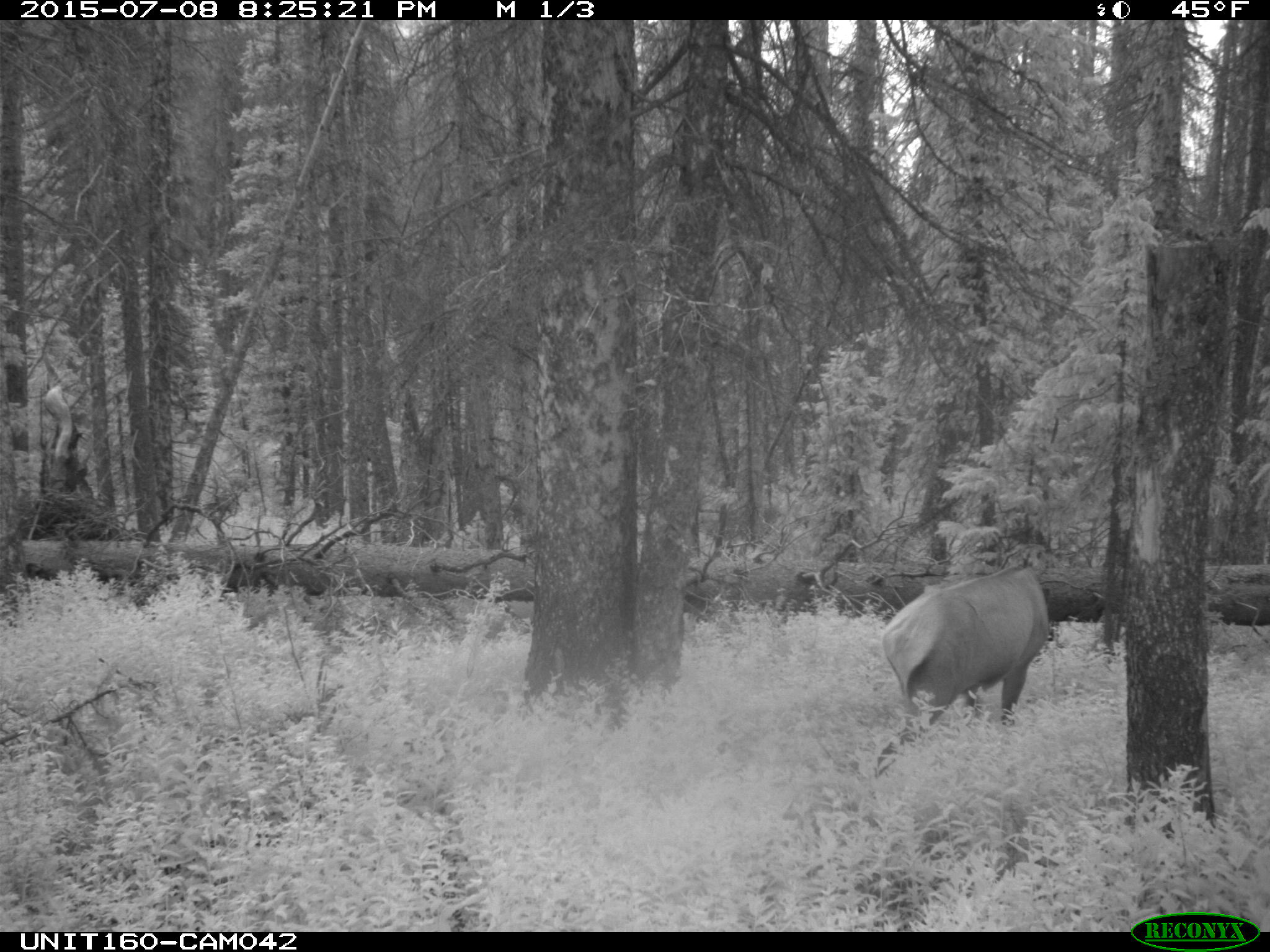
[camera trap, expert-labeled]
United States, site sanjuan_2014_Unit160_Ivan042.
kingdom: Animalia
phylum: Chordata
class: Mammalia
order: Artiodactyla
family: Cervidae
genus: Cervus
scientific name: Cervus elaphus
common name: red deer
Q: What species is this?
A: Cervus elaphus (red deer).